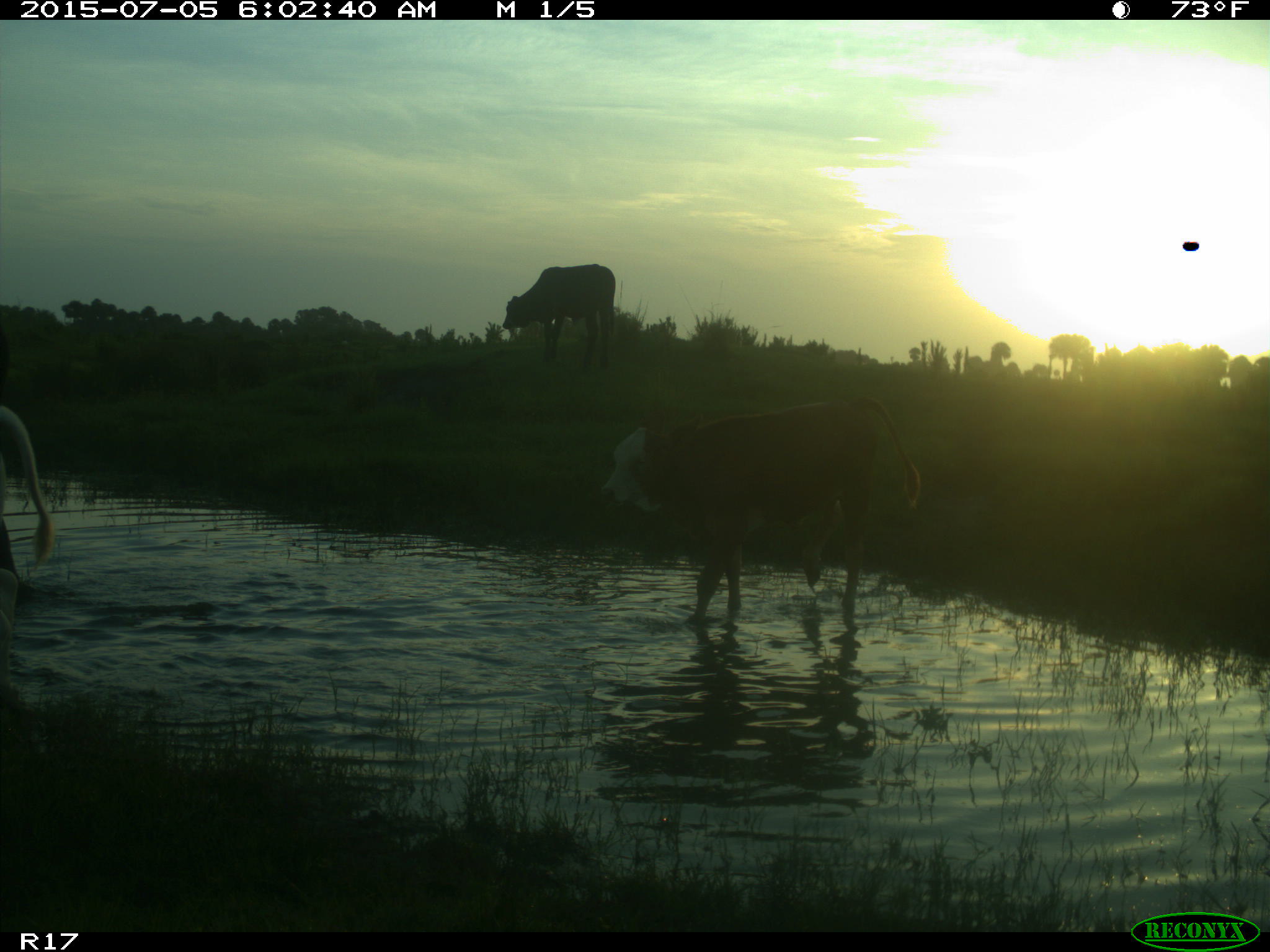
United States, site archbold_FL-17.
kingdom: Animalia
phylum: Chordata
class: Mammalia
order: Artiodactyla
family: Bovidae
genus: Bos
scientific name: Bos taurus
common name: domestic cow